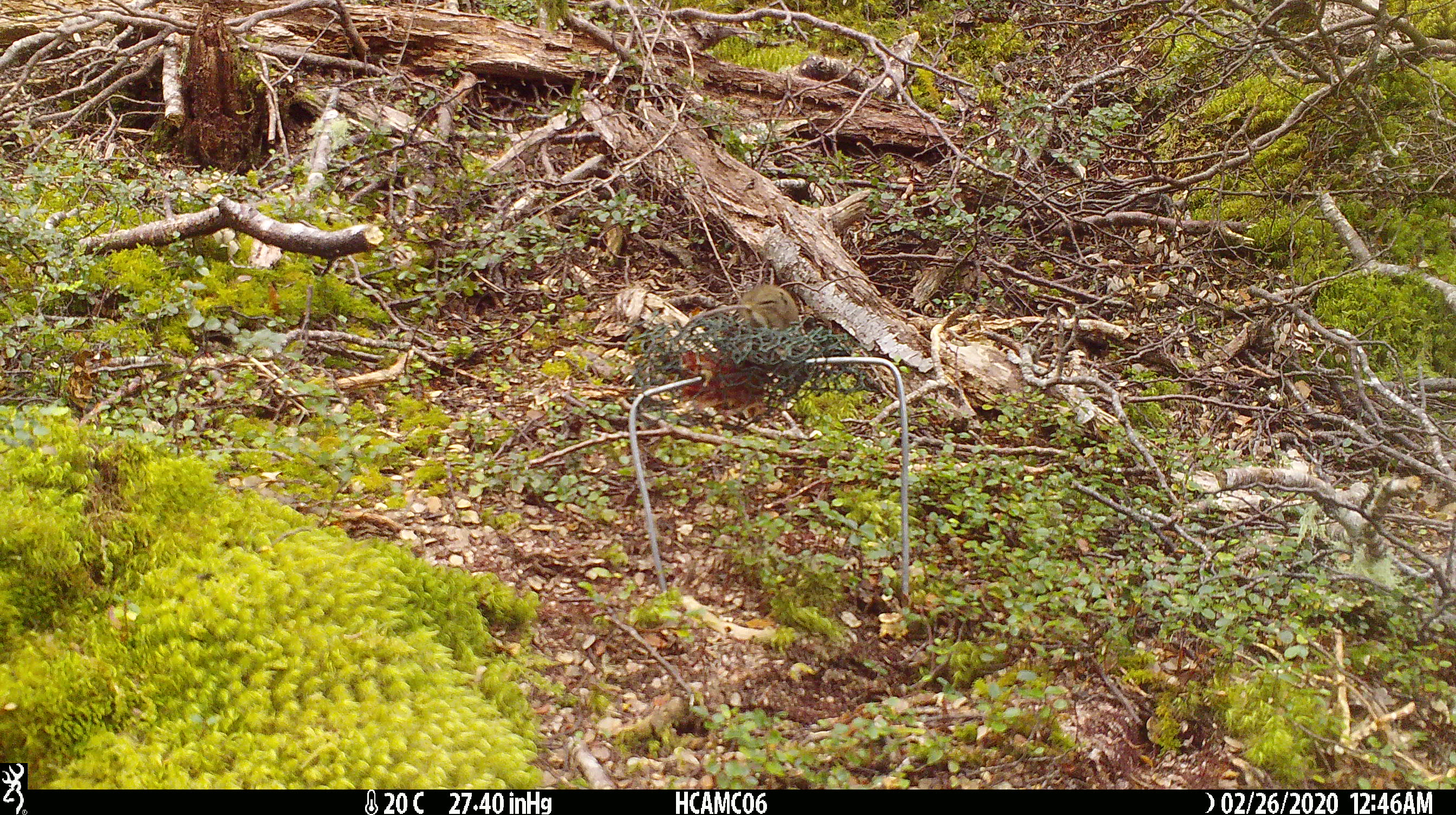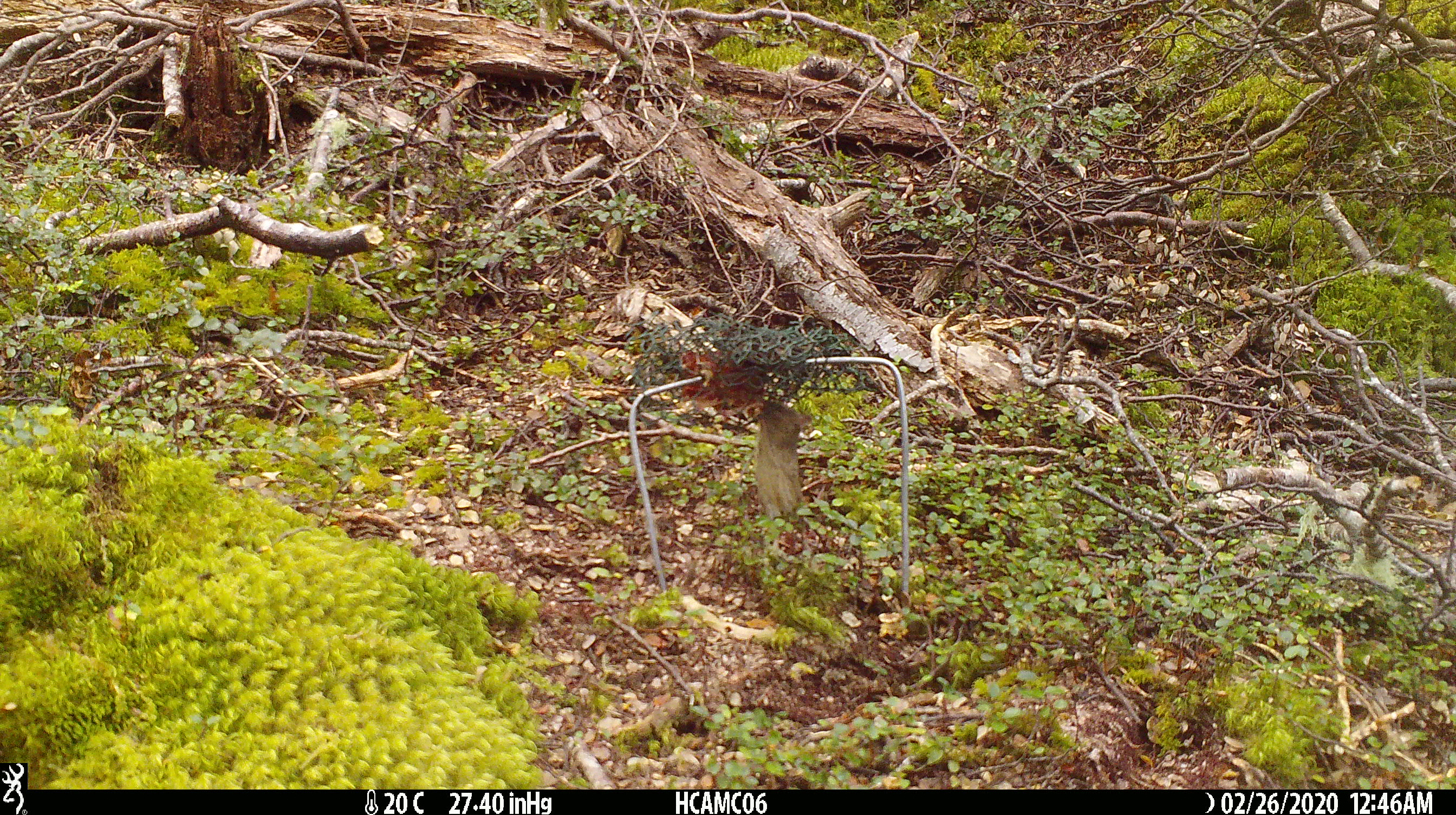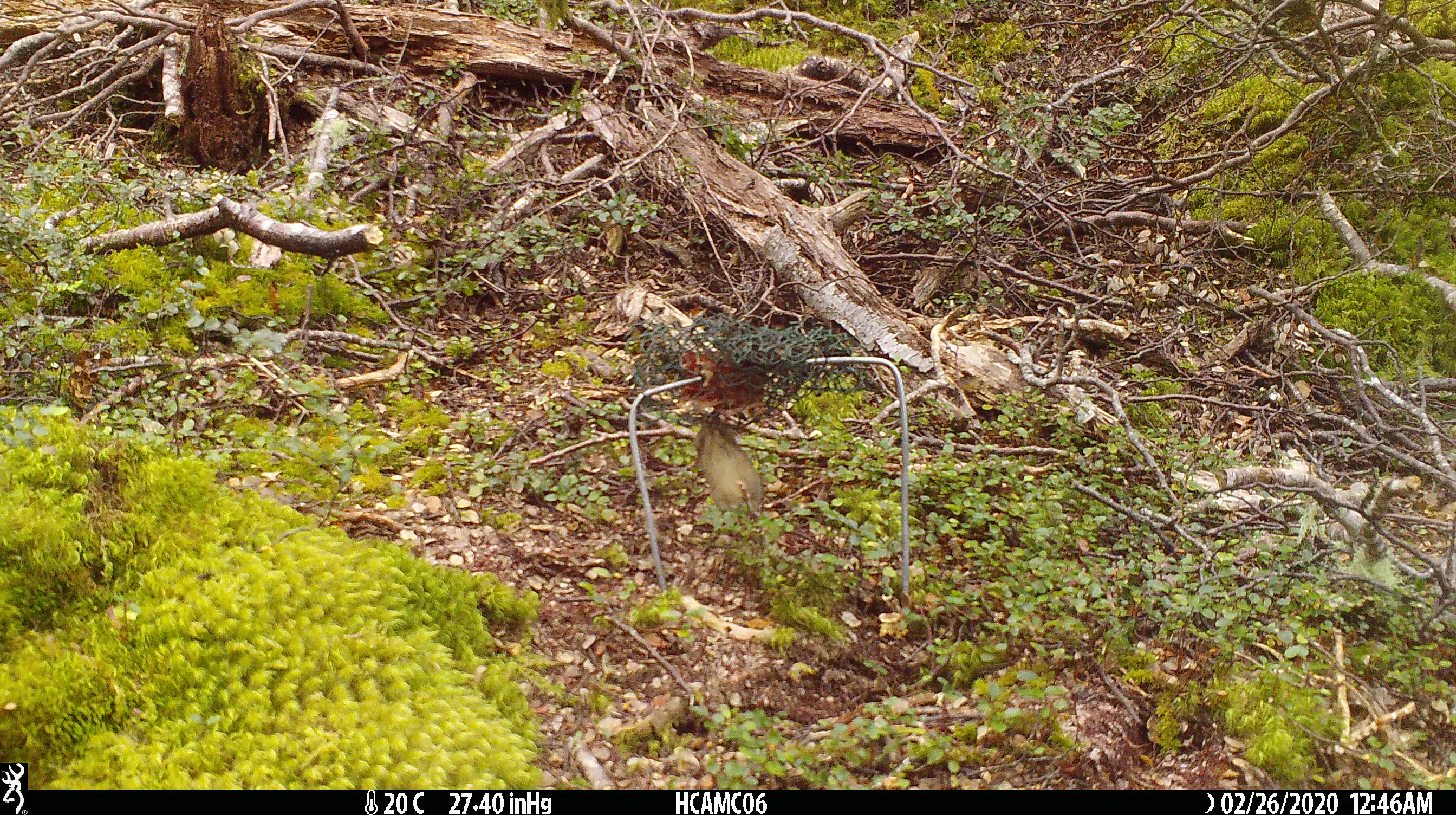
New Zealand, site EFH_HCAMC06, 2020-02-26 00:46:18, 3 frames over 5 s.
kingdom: Animalia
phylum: Chordata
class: Mammalia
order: Rodentia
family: Muridae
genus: Mus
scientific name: Mus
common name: mouse